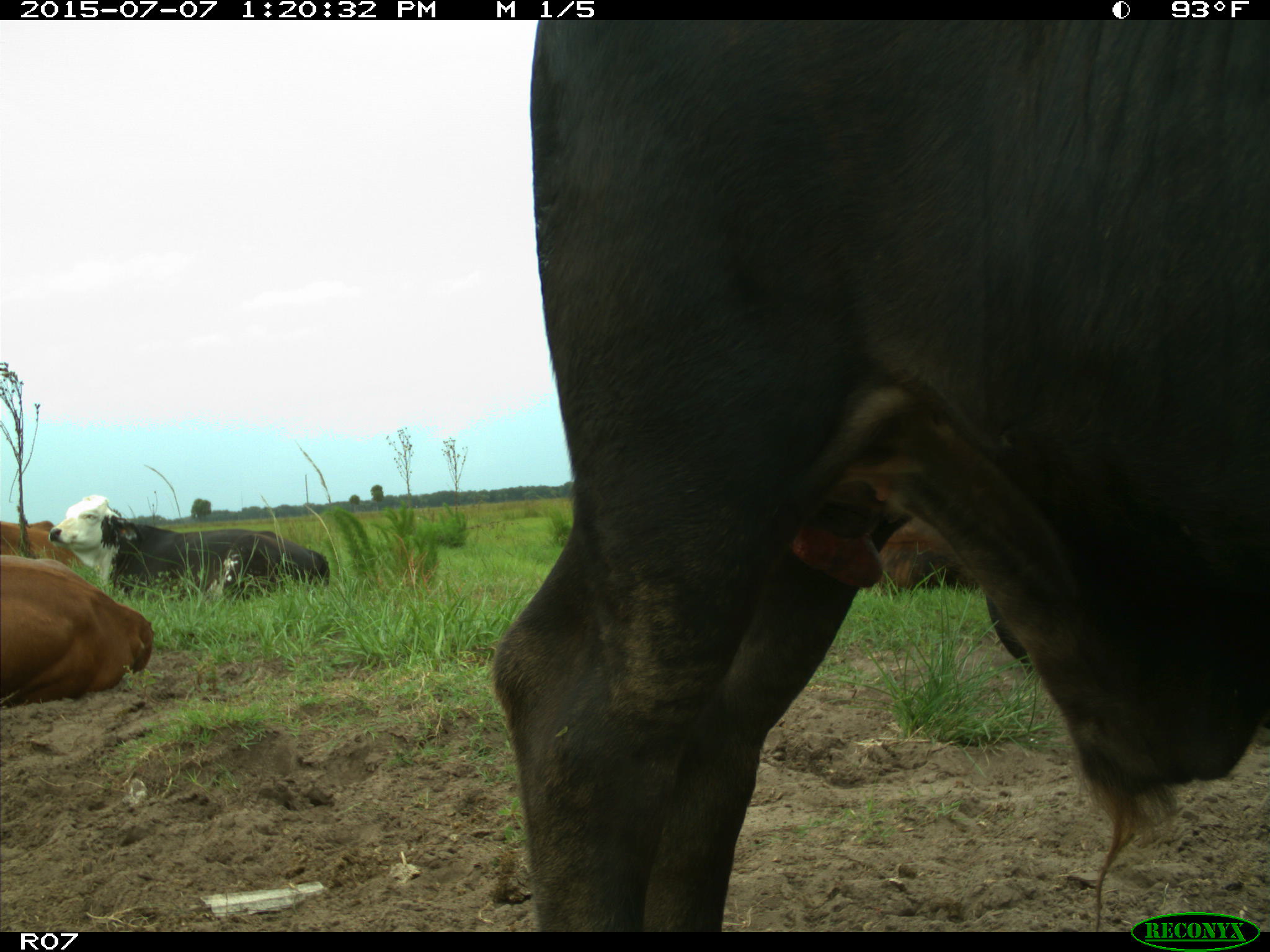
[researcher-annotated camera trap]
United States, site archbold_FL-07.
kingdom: Animalia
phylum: Chordata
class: Mammalia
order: Artiodactyla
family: Bovidae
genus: Bos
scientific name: Bos taurus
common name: domestic cow